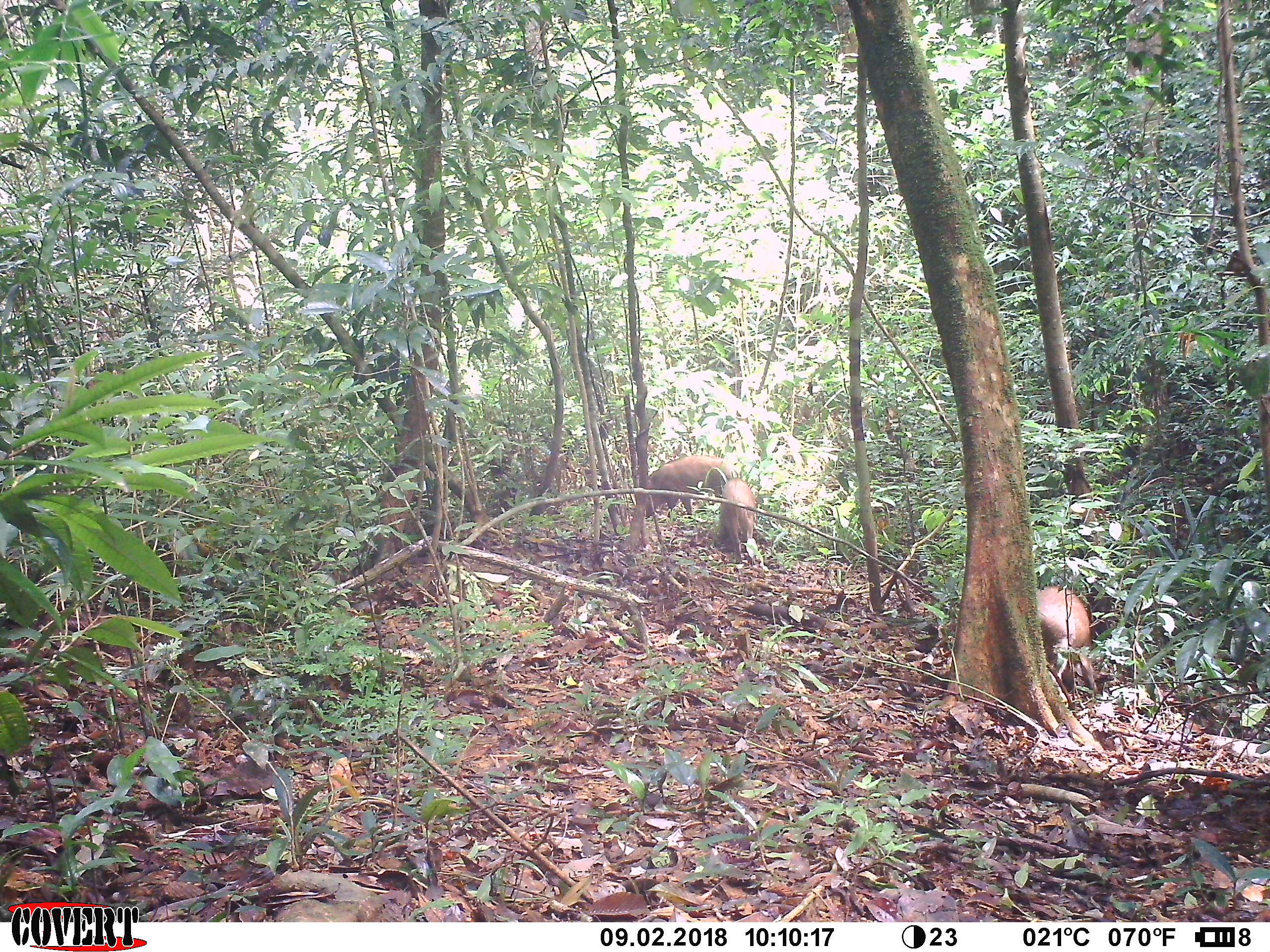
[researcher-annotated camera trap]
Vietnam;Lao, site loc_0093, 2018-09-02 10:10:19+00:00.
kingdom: Animalia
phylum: Chordata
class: Mammalia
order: Artiodactyla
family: Suidae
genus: Sus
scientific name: Sus scrofa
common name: eurasian wild pig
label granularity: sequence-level